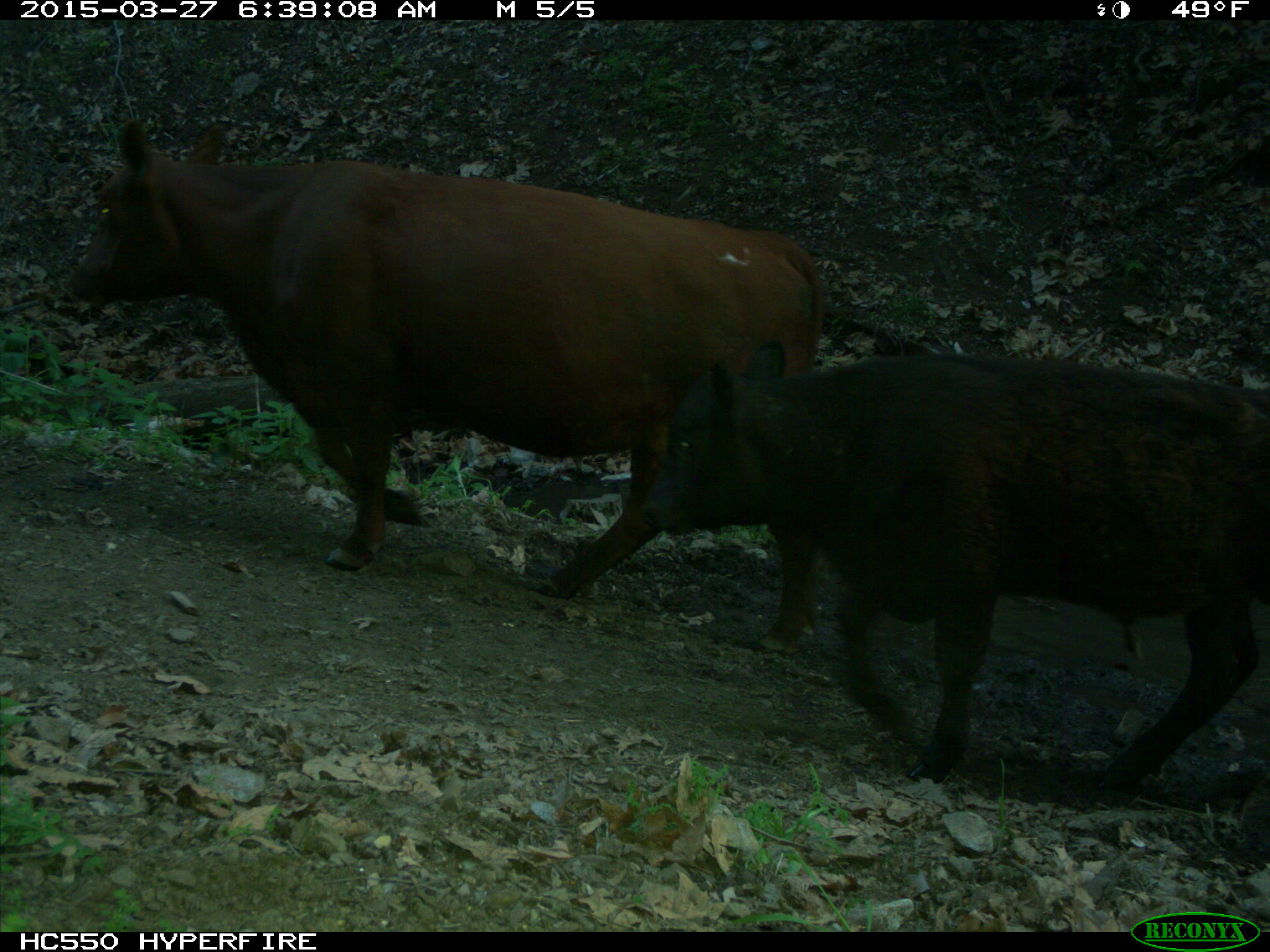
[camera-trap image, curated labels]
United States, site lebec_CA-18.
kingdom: Animalia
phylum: Chordata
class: Mammalia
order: Artiodactyla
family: Bovidae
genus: Bos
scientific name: Bos taurus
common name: domestic cow